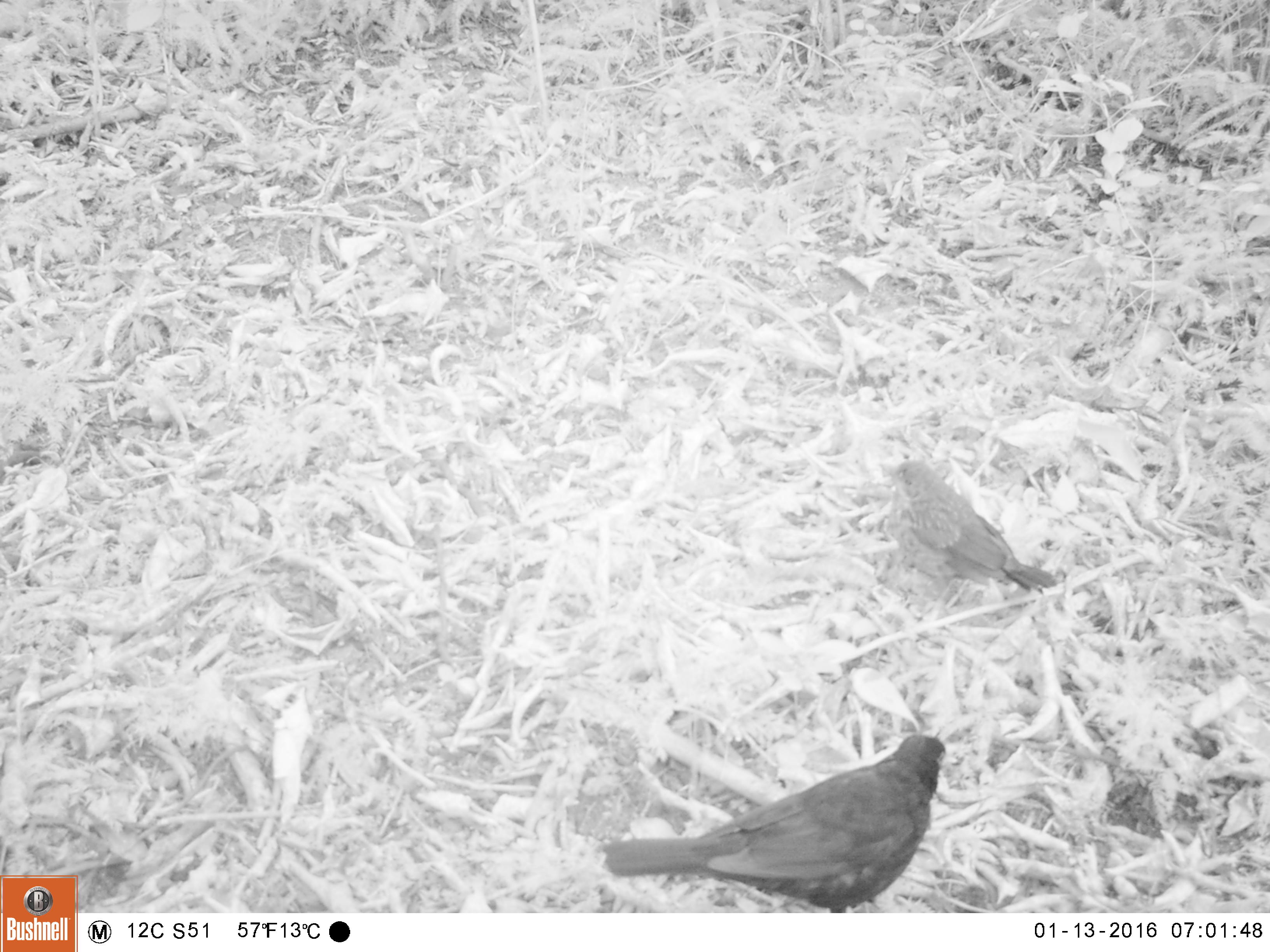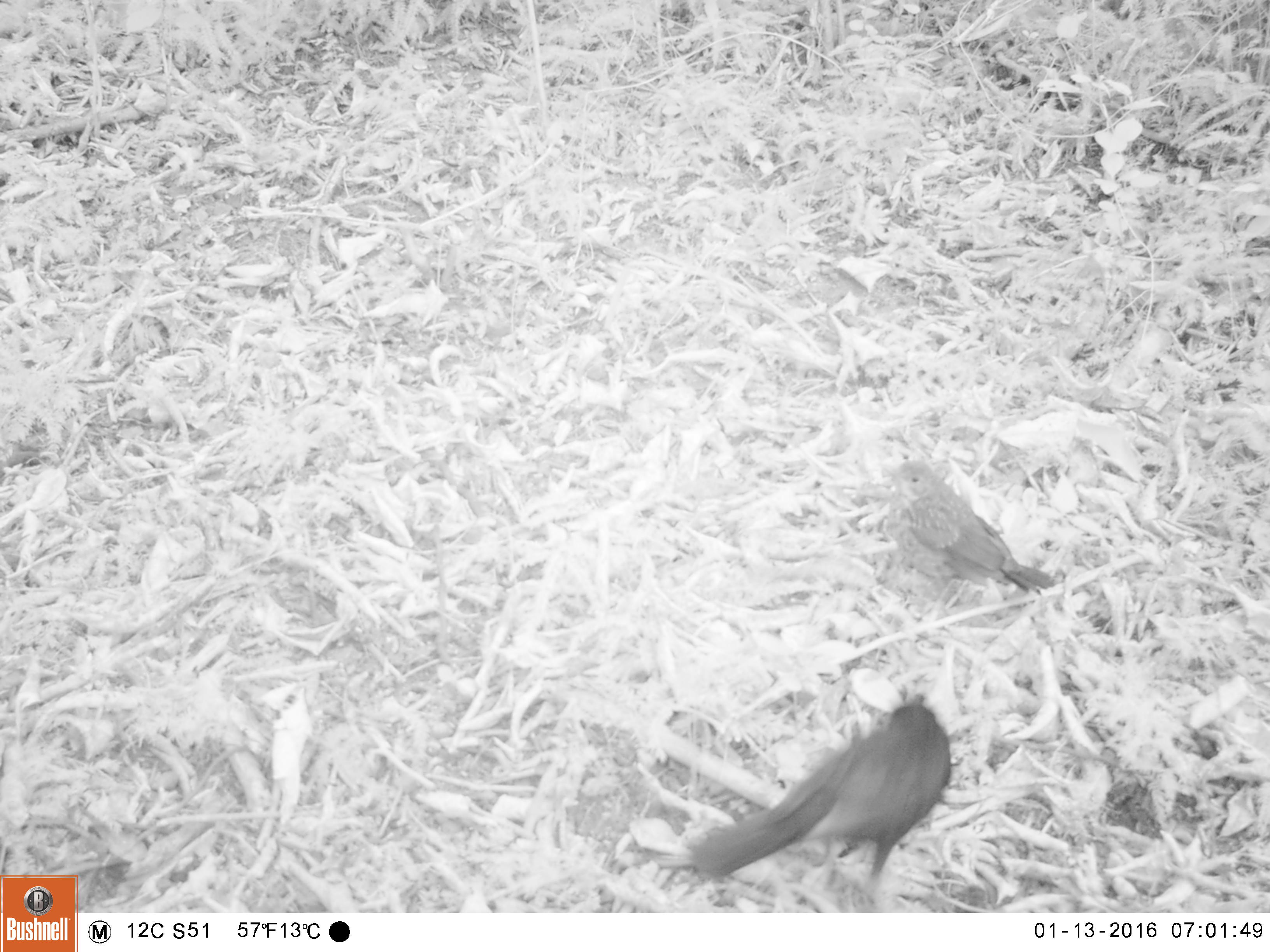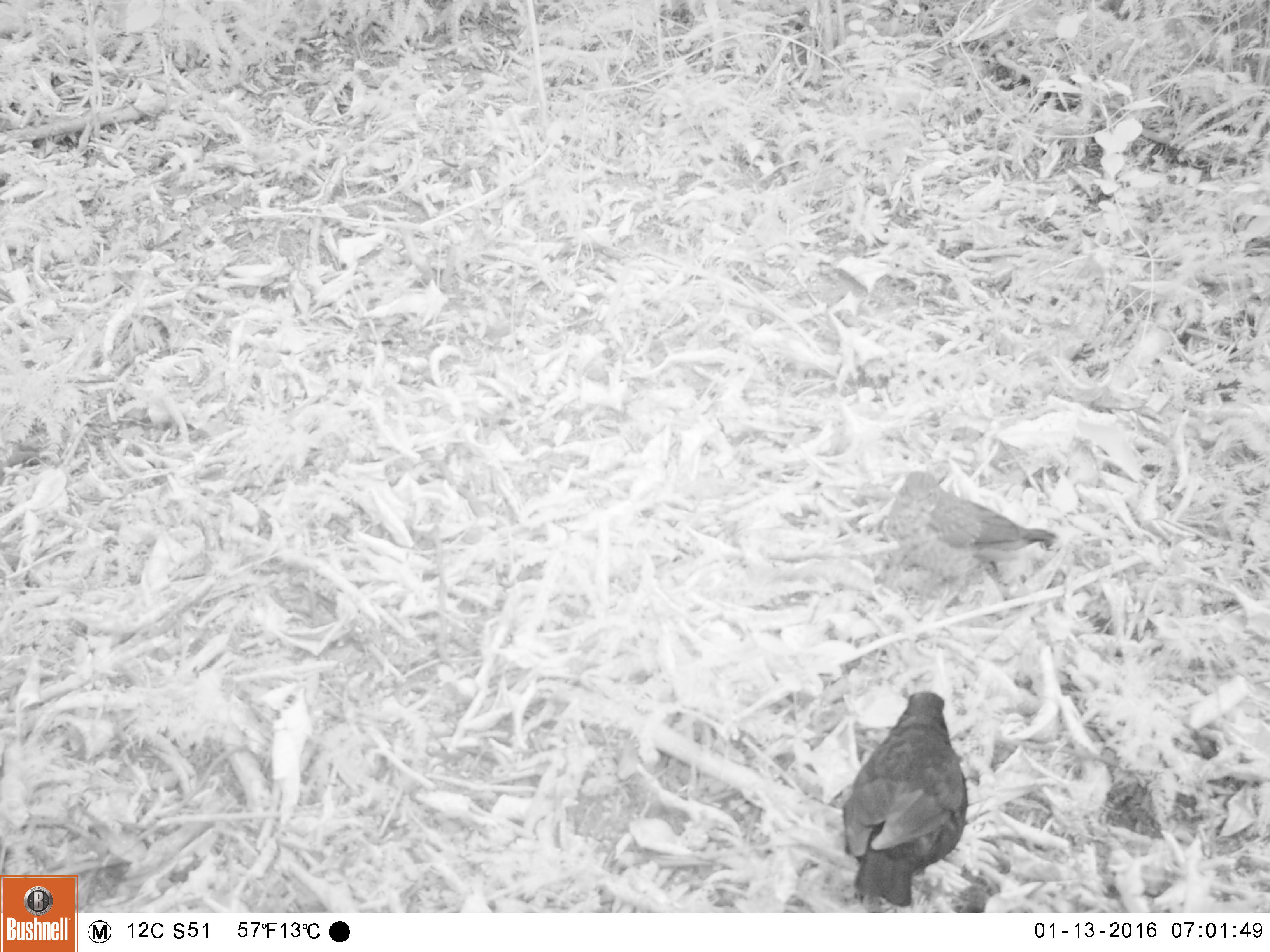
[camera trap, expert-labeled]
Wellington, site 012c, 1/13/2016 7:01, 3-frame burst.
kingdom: Animalia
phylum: Chordata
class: Aves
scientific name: Aves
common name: bird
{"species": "bird (Aves)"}